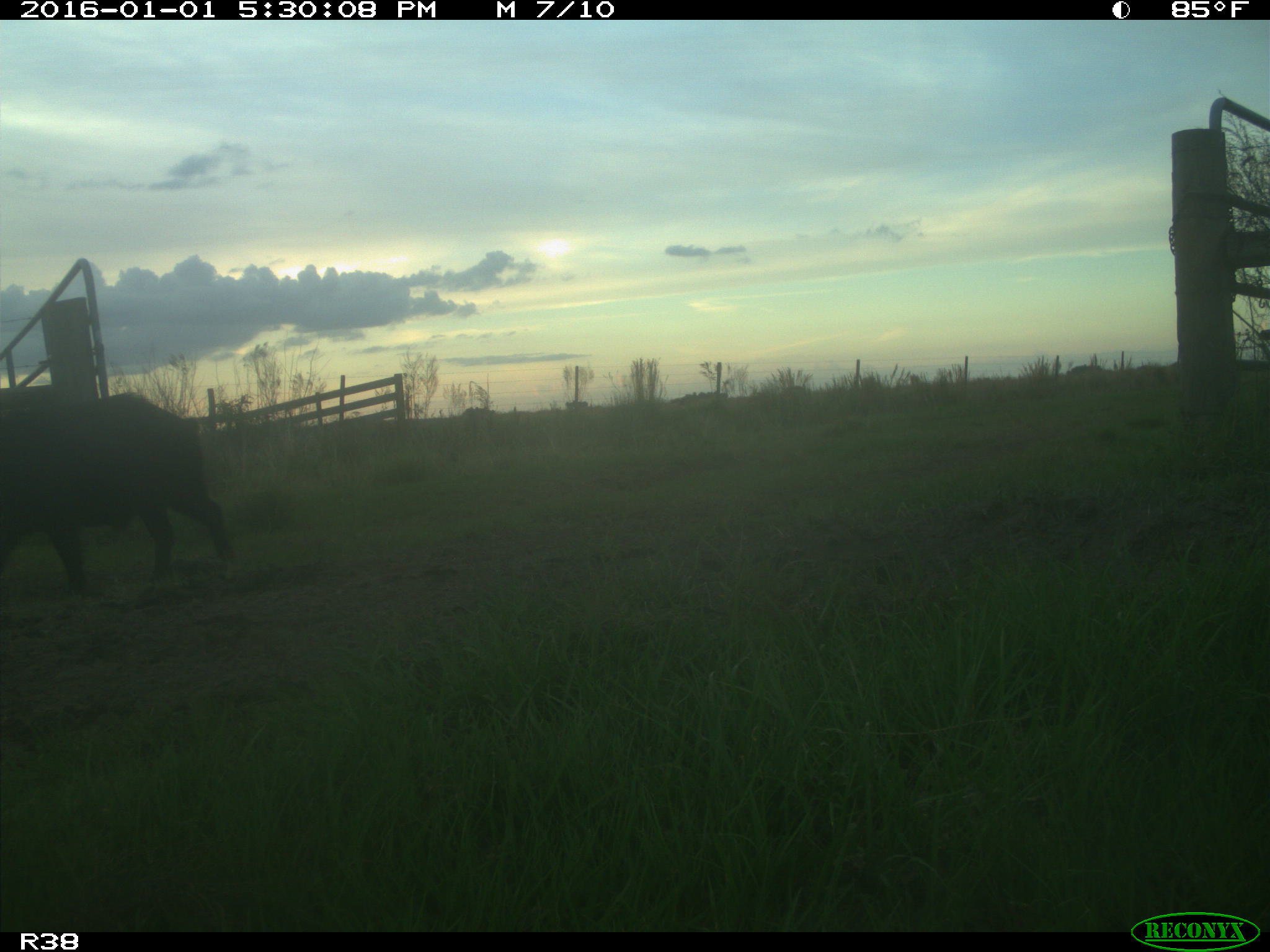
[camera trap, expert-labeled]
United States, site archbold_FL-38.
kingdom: Animalia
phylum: Chordata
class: Mammalia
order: Artiodactyla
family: Suidae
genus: Sus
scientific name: Sus scrofa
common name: wild boar